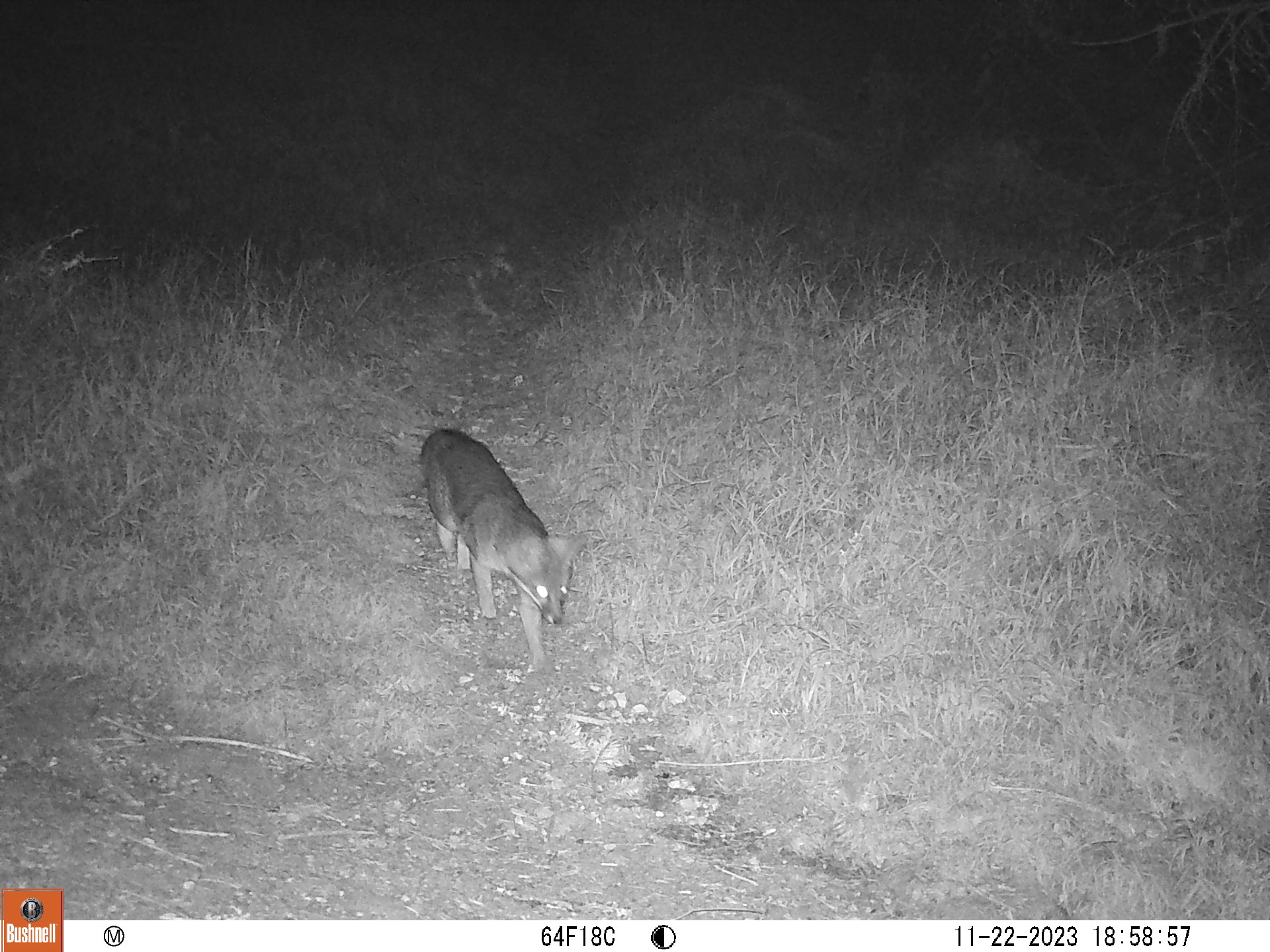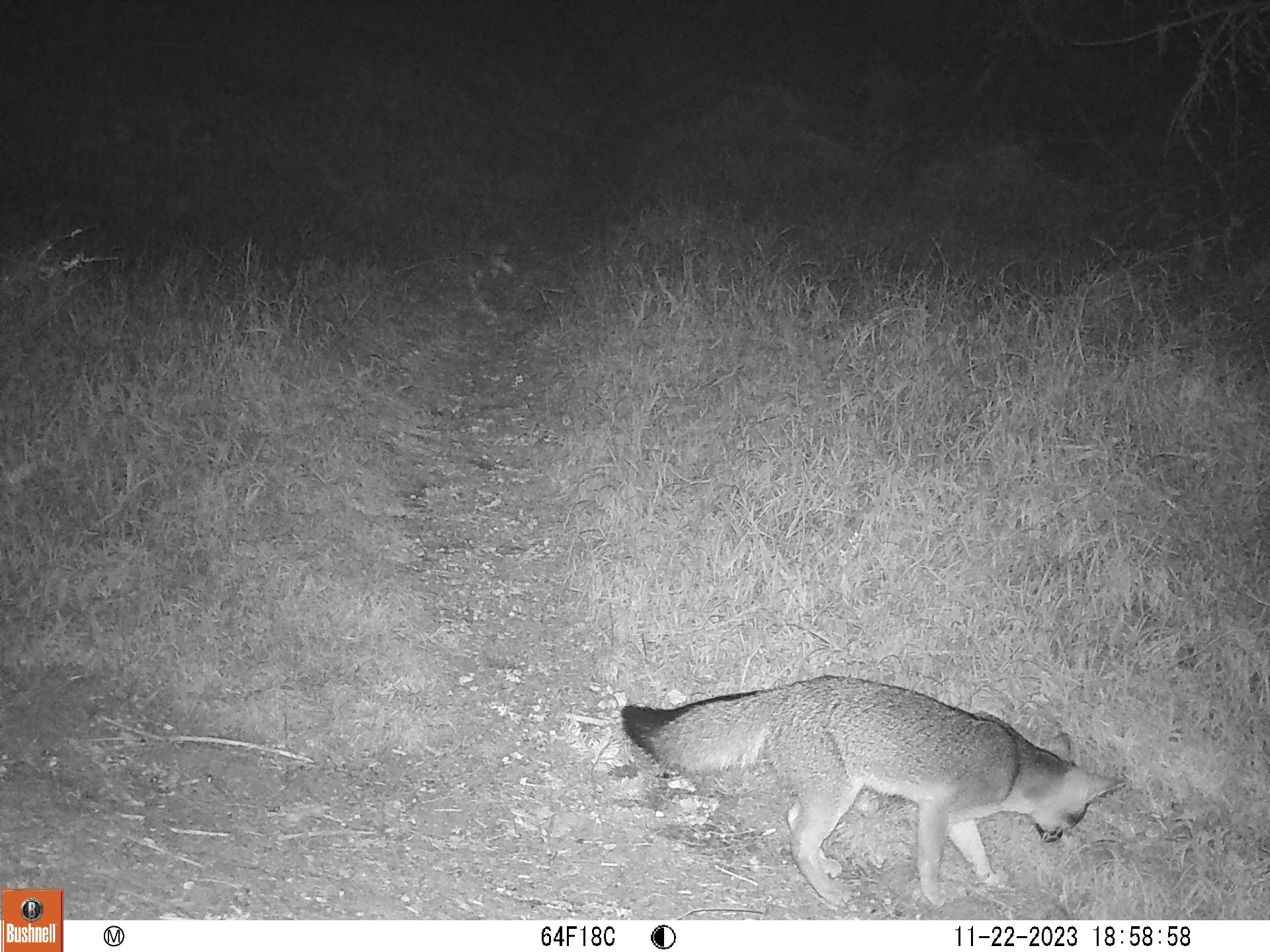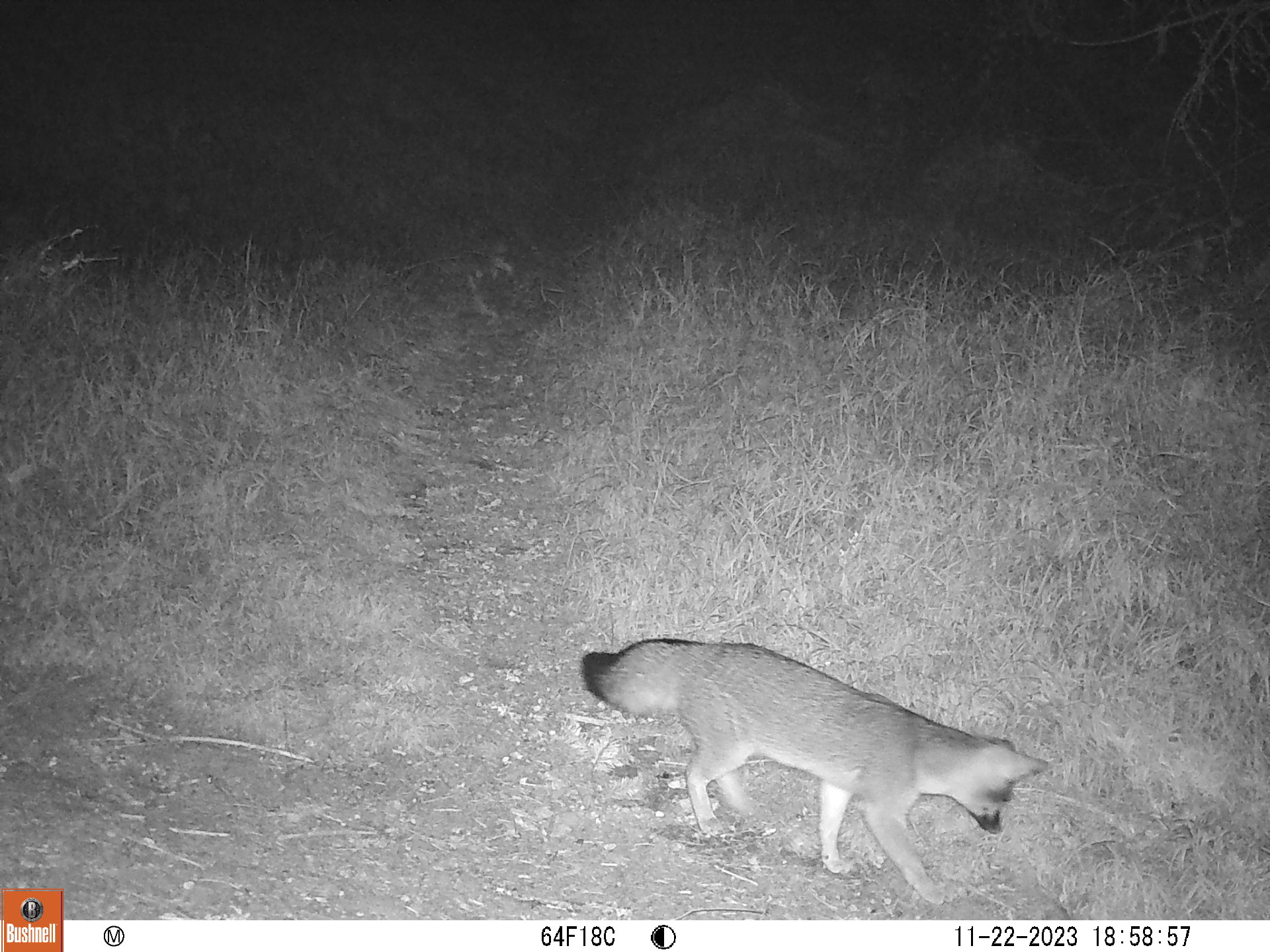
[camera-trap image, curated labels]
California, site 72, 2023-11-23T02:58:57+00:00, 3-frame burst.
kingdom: Animalia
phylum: Chordata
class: Mammalia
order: Carnivora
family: Canidae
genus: Urocyon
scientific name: Urocyon cinereoargenteus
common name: gray fox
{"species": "gray fox (Urocyon cinereoargenteus)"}